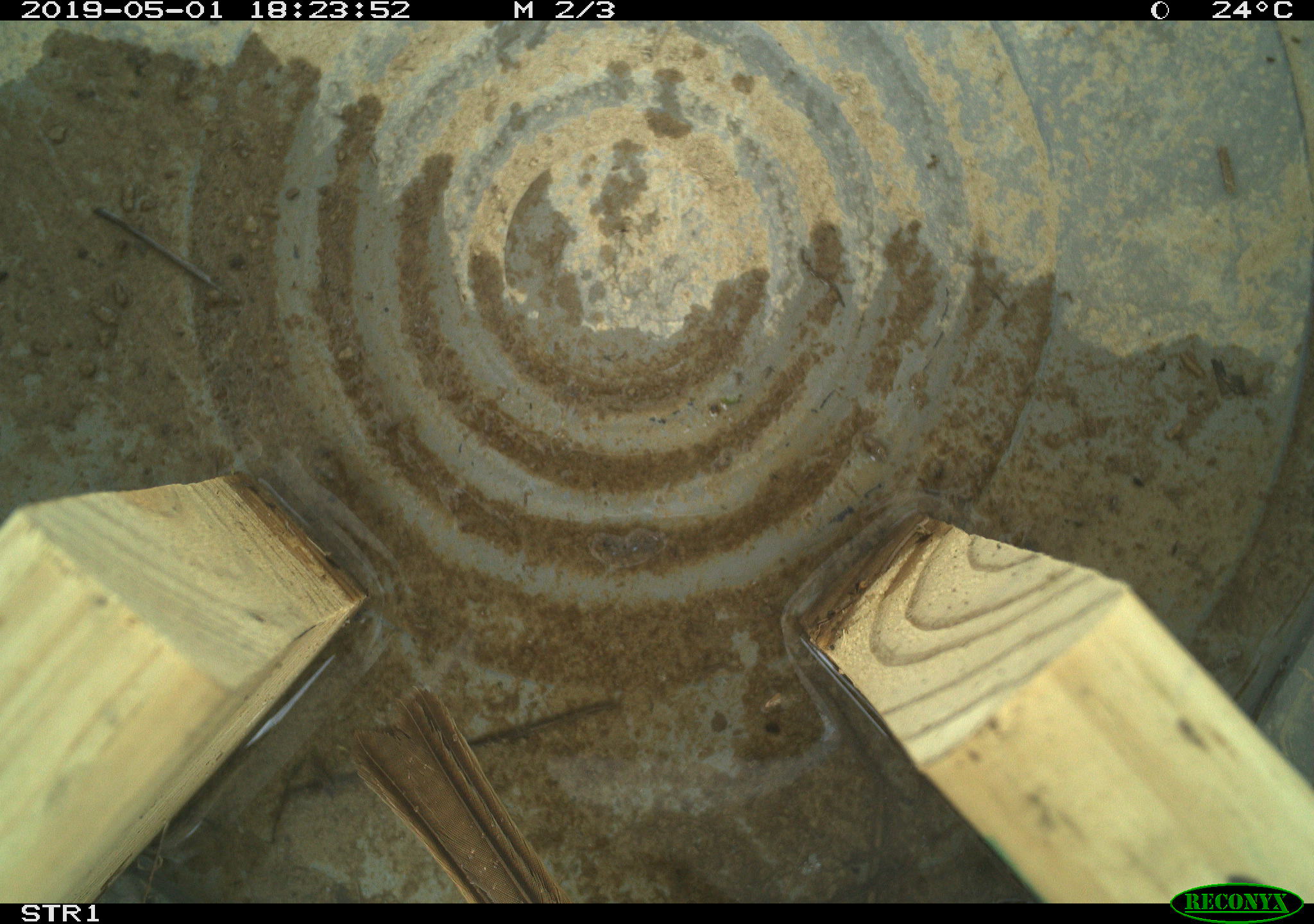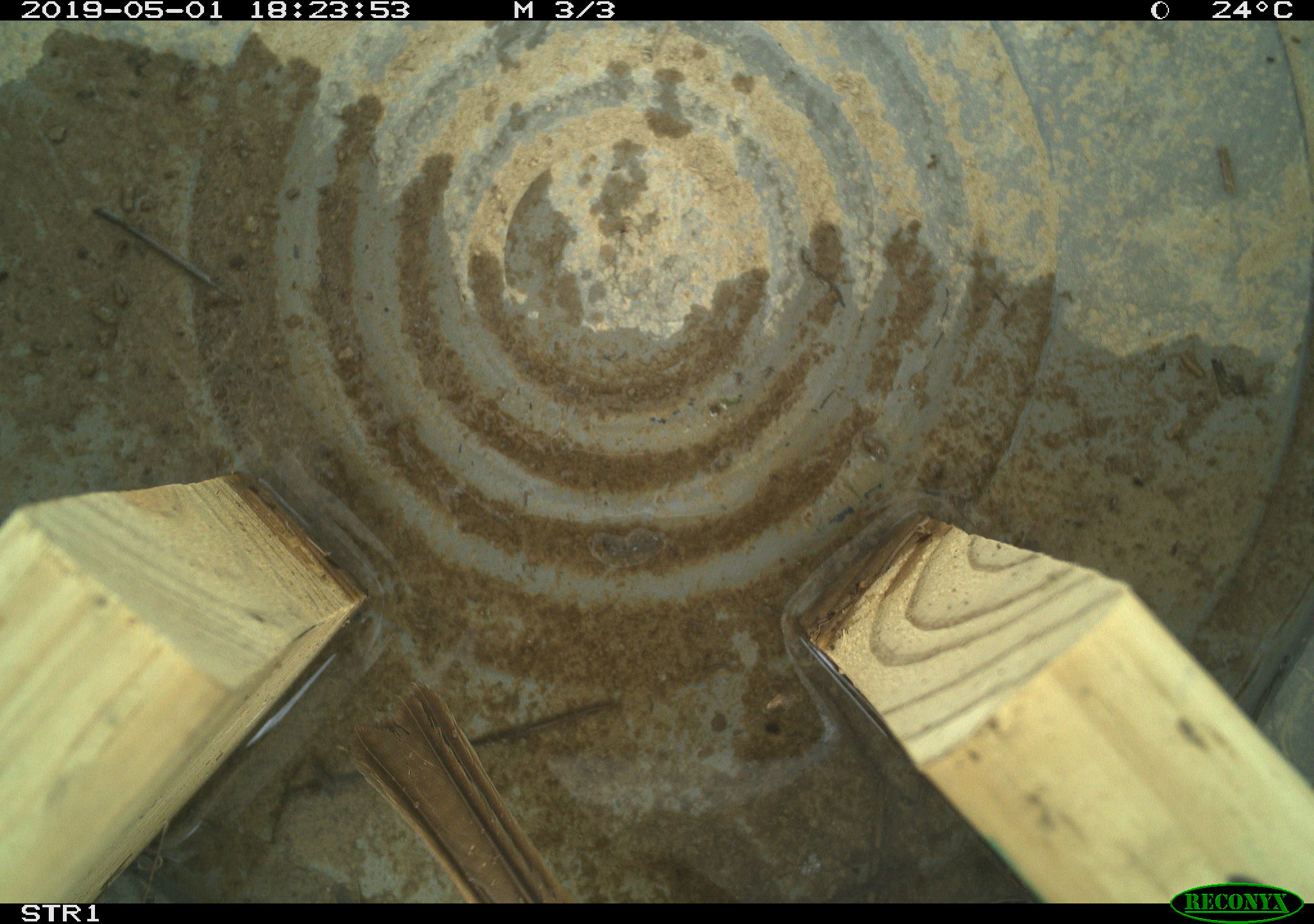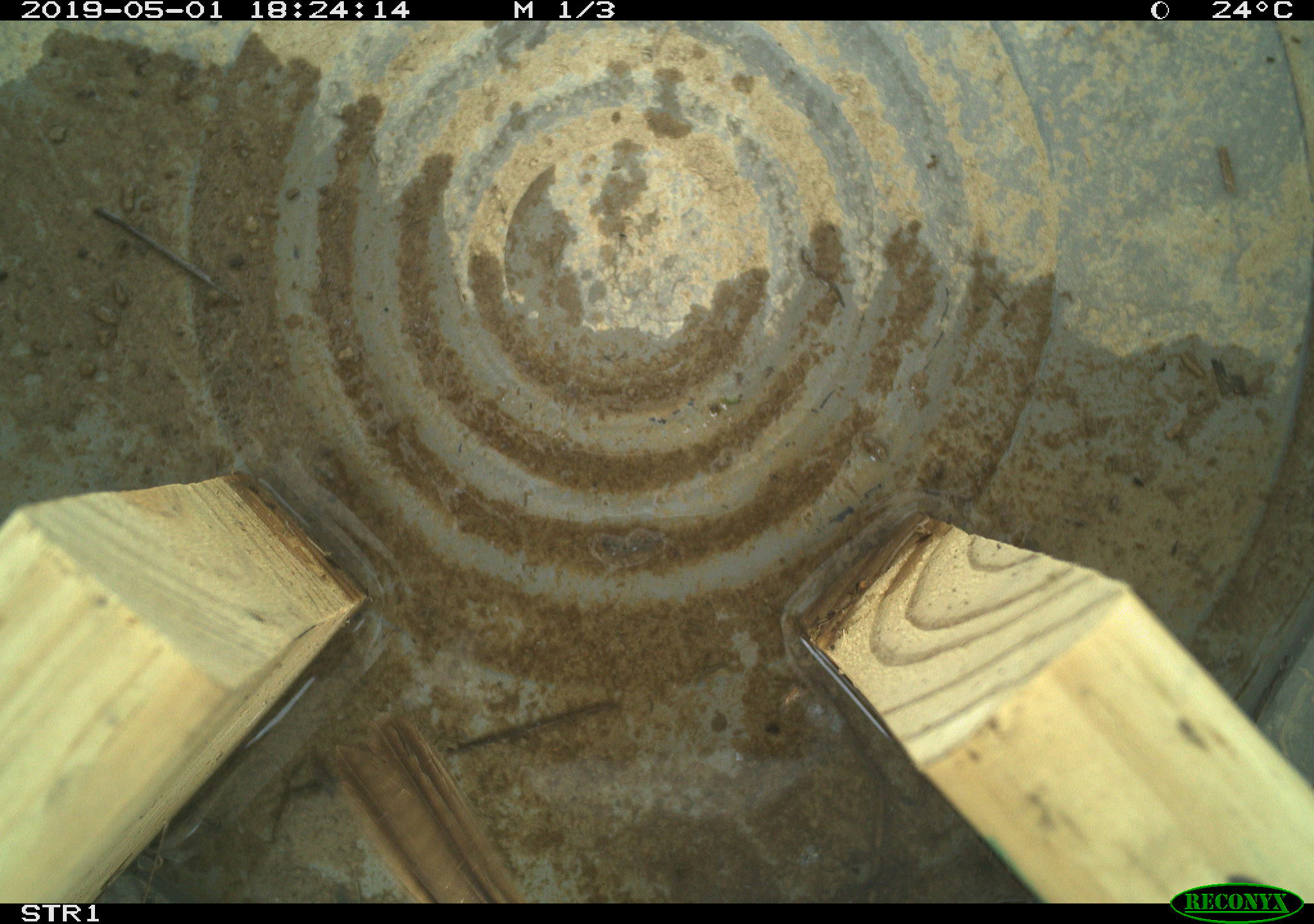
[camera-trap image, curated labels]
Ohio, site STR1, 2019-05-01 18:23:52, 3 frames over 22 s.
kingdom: Animalia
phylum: Chordata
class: Aves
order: Passeriformes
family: Passerellidae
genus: Melospiza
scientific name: Melospiza melodia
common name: song sparrow